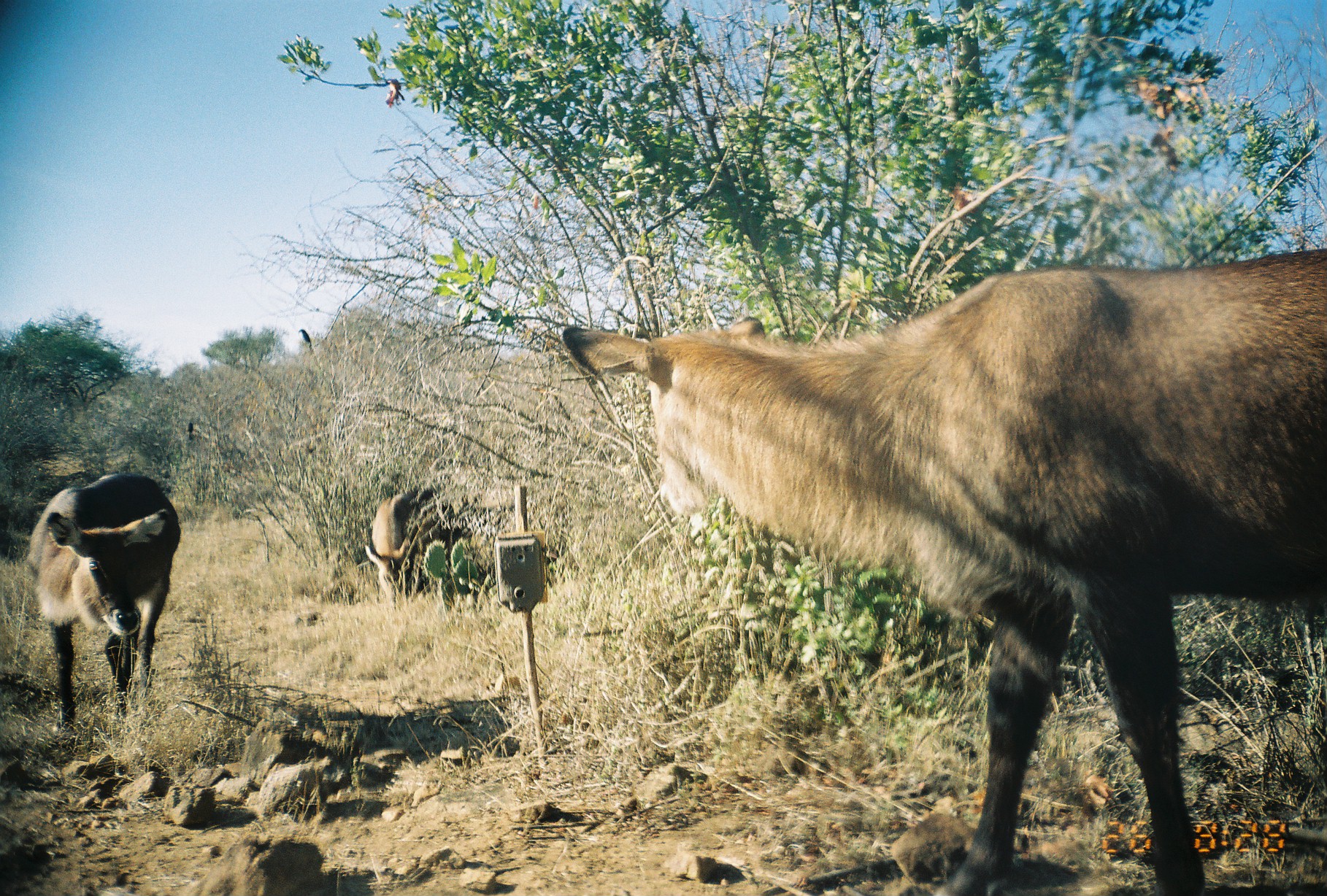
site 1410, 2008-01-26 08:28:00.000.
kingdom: Animalia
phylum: Chordata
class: Mammalia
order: Artiodactyla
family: Bovidae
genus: Kobus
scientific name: Kobus ellipsiprymnus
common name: waterbuck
Kobus ellipsiprymnus (waterbuck), count 3.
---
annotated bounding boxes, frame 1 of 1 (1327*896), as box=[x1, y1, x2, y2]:
kobus ellipsiprymnus: box=[562, 236, 1327, 896]; box=[23, 466, 199, 733]; box=[364, 479, 451, 608]; box=[295, 328, 313, 351]